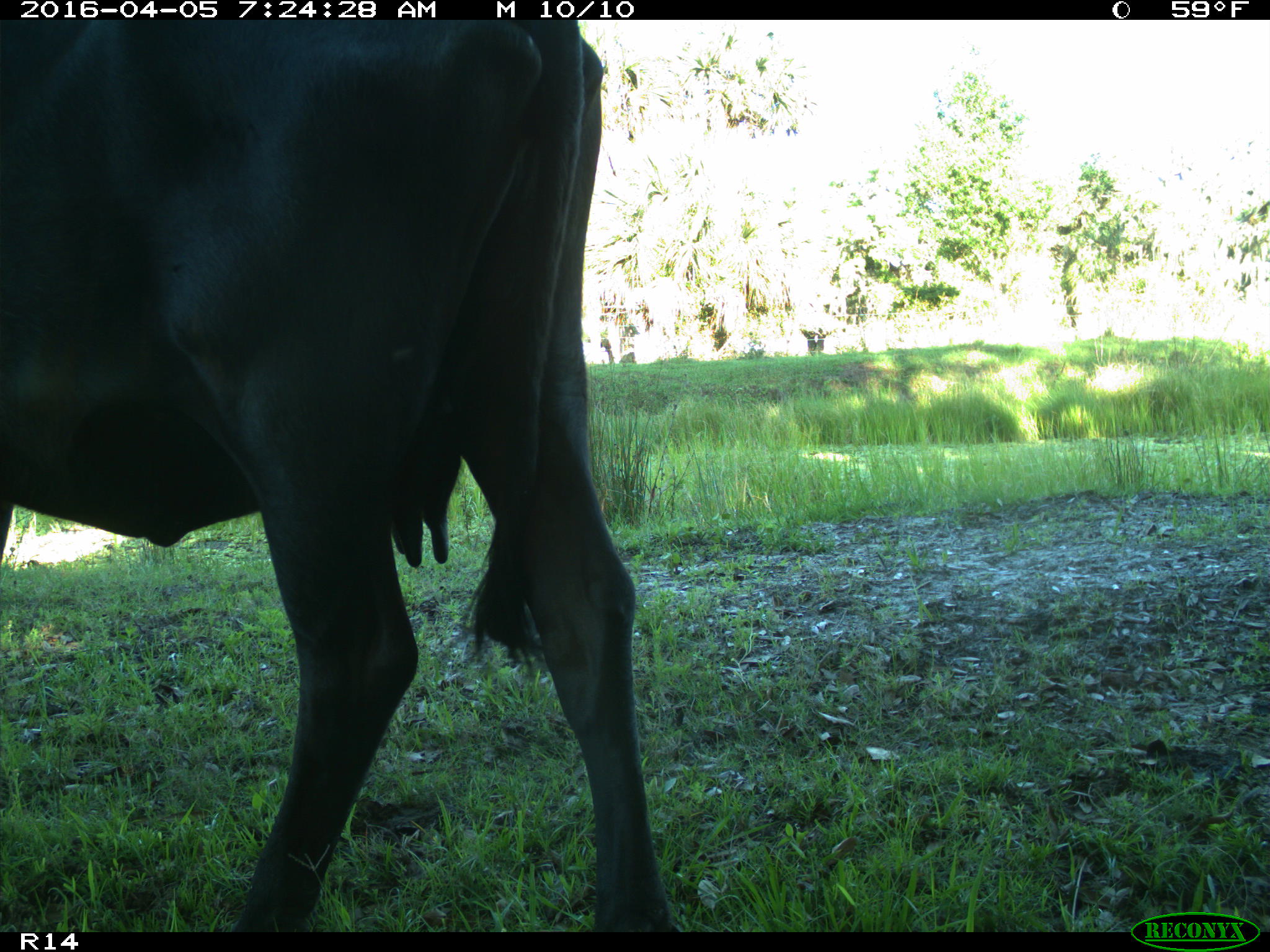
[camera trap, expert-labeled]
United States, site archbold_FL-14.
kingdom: Animalia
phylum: Chordata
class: Mammalia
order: Artiodactyla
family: Bovidae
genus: Bos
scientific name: Bos taurus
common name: domestic cow